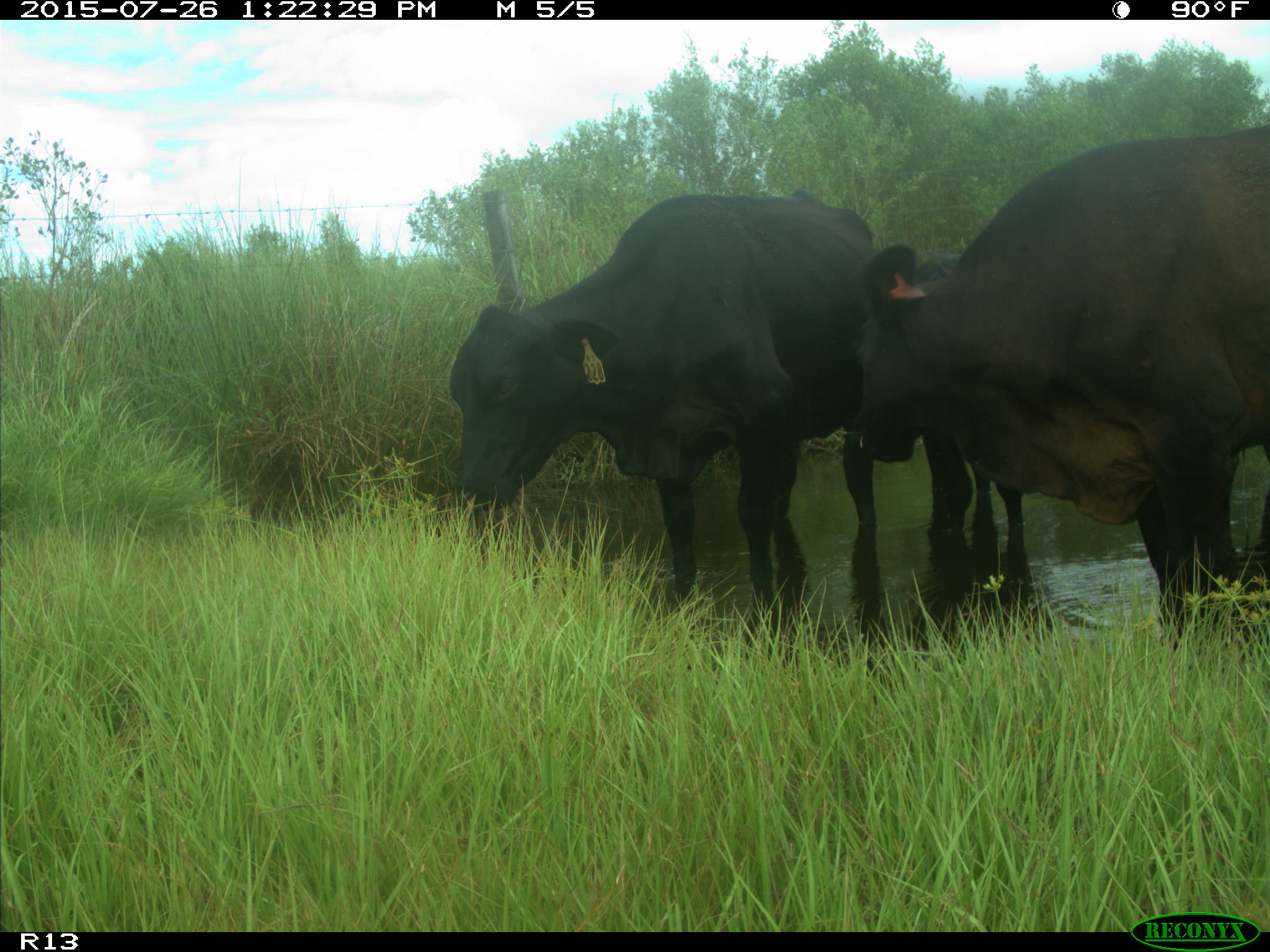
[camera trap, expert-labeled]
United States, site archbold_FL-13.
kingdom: Animalia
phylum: Chordata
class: Mammalia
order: Artiodactyla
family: Bovidae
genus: Bos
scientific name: Bos taurus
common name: domestic cow